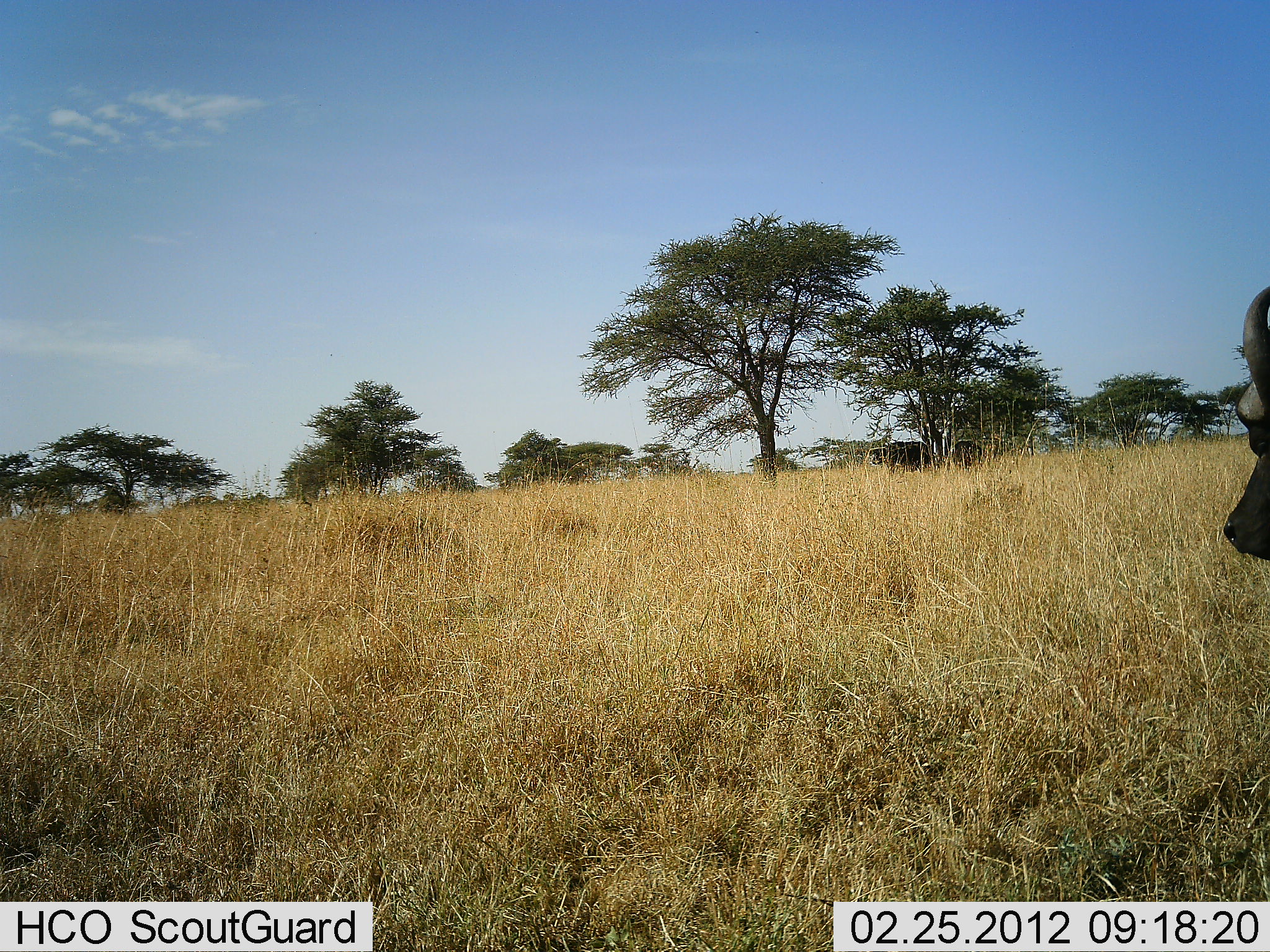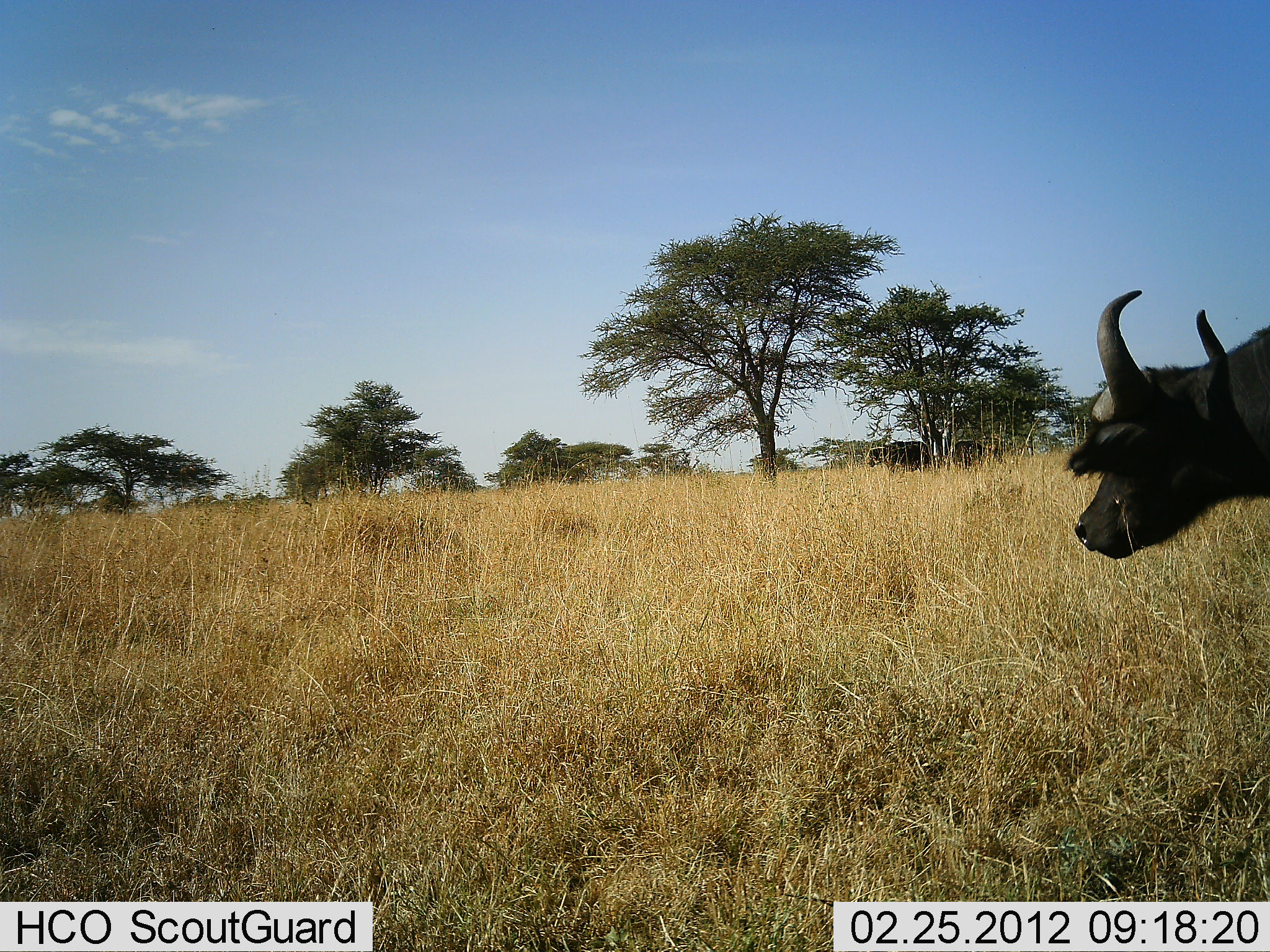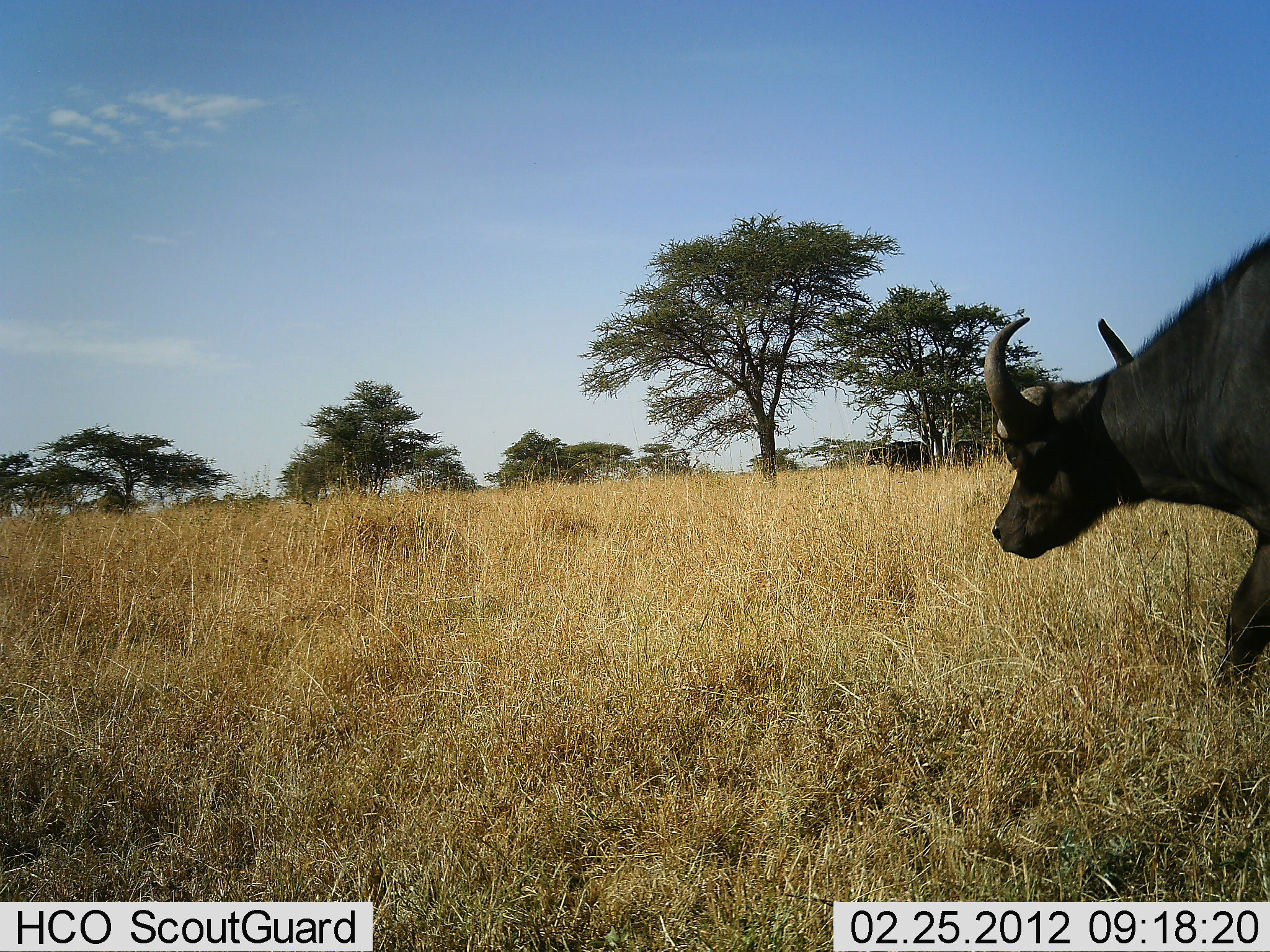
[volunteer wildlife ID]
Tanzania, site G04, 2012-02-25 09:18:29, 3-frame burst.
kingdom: Animalia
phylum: Chordata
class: Mammalia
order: Artiodactyla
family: Bovidae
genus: Syncerus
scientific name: Syncerus caffer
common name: cape buffalo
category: buffalo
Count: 3.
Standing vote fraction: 54%.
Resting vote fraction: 0%.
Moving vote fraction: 100%.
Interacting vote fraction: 0%.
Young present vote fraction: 0%.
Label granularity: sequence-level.